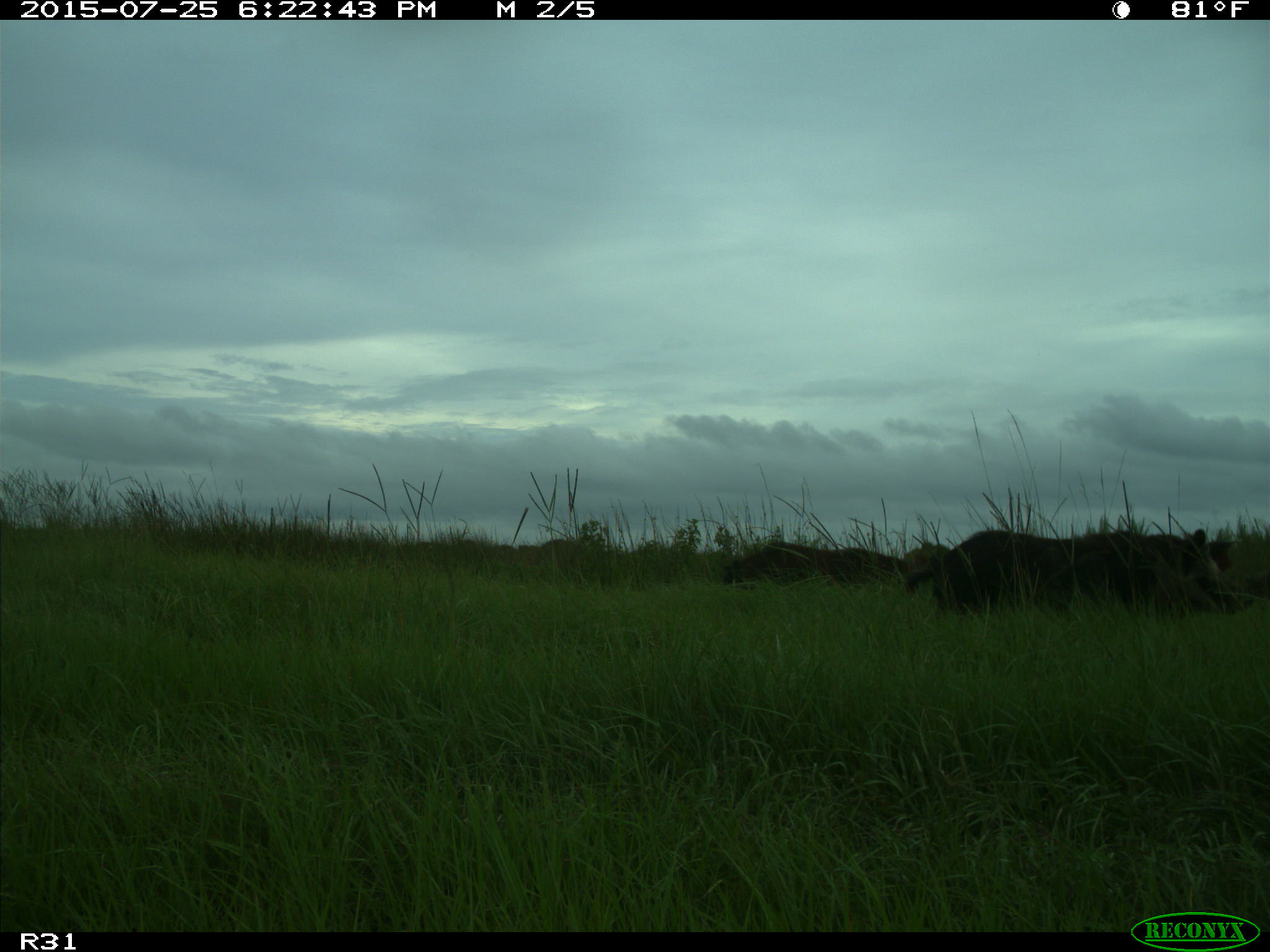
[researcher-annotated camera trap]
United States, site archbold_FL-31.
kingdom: Animalia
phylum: Chordata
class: Mammalia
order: Artiodactyla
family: Suidae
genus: Sus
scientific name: Sus scrofa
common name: wild boar